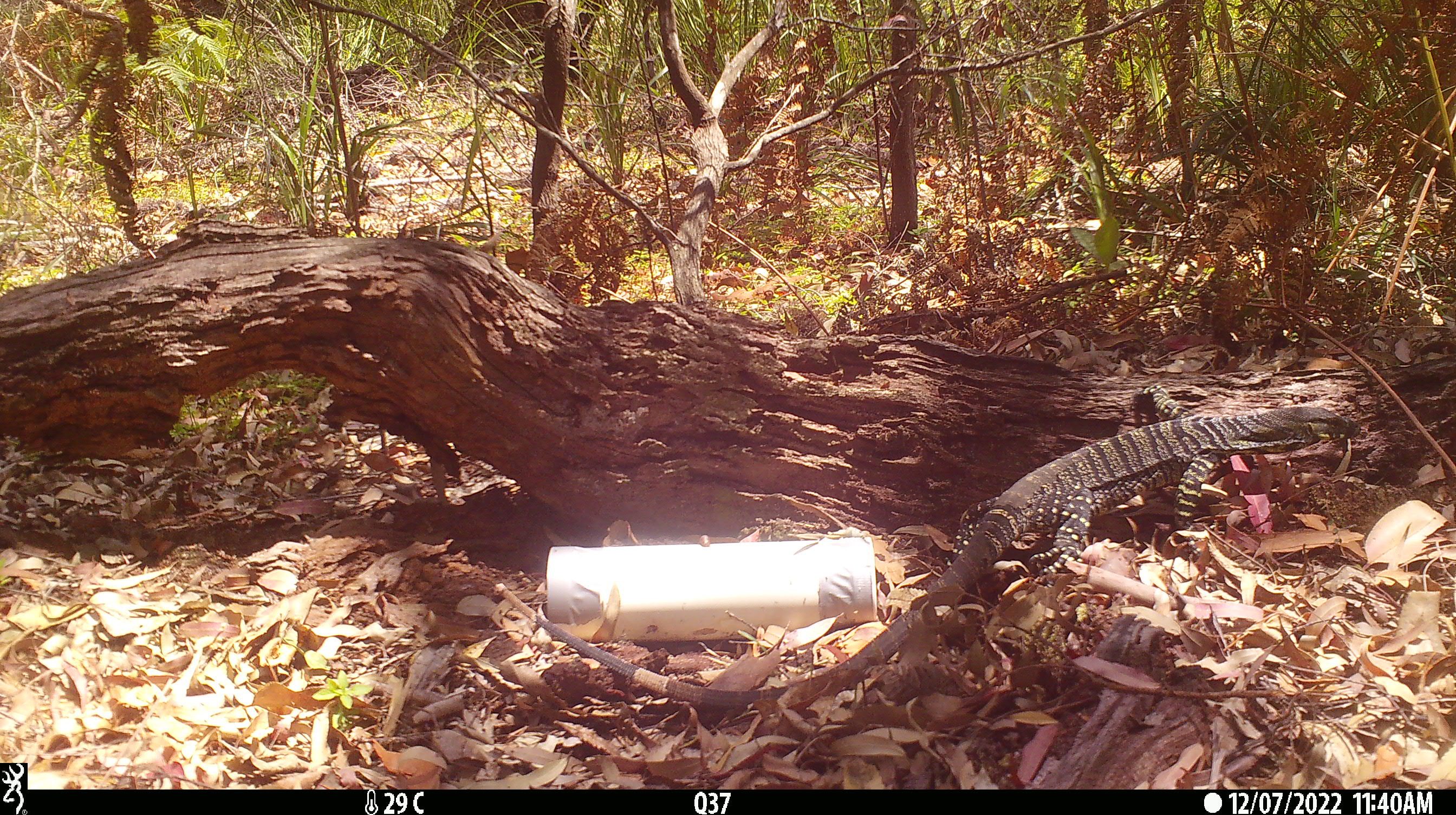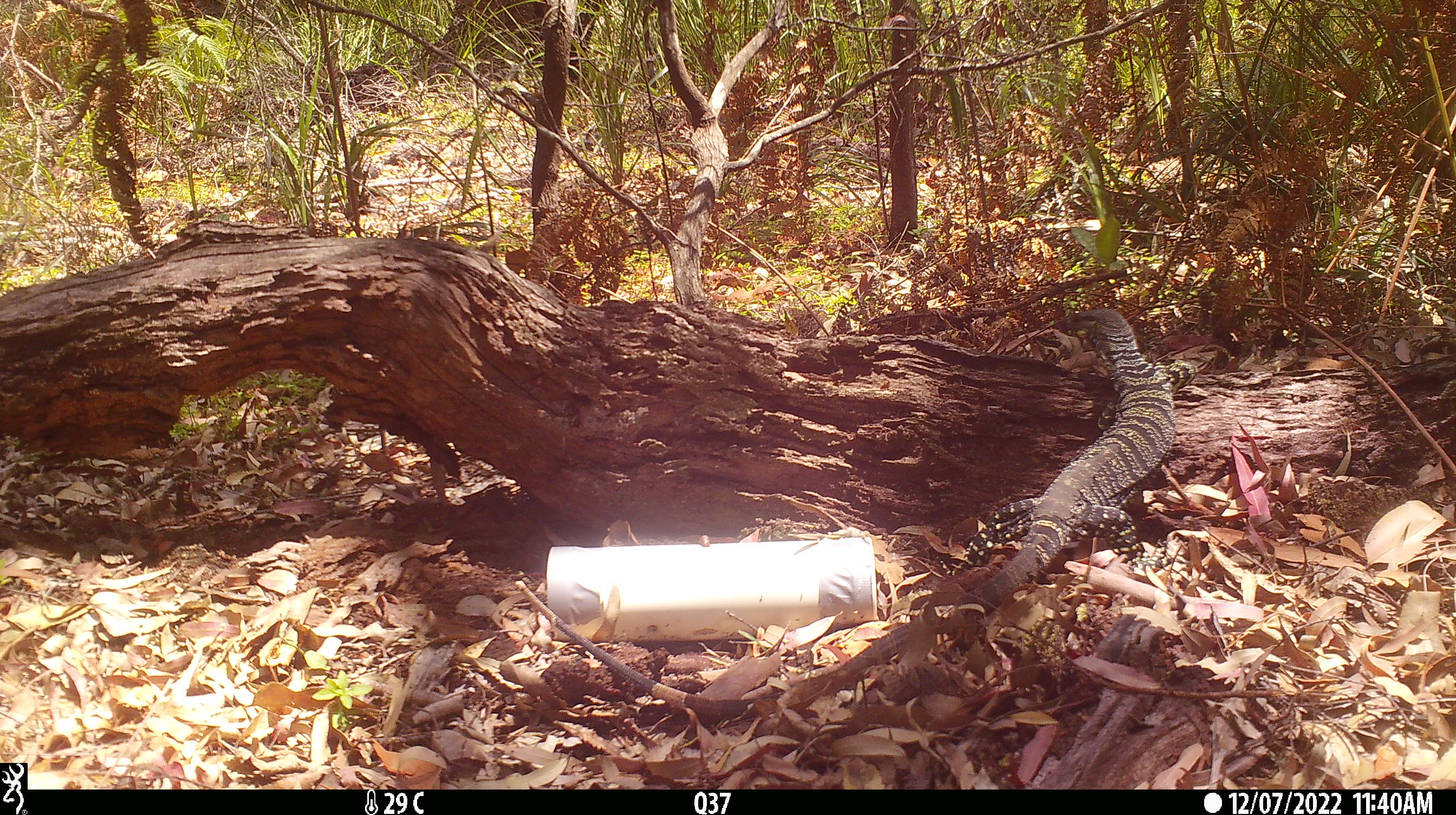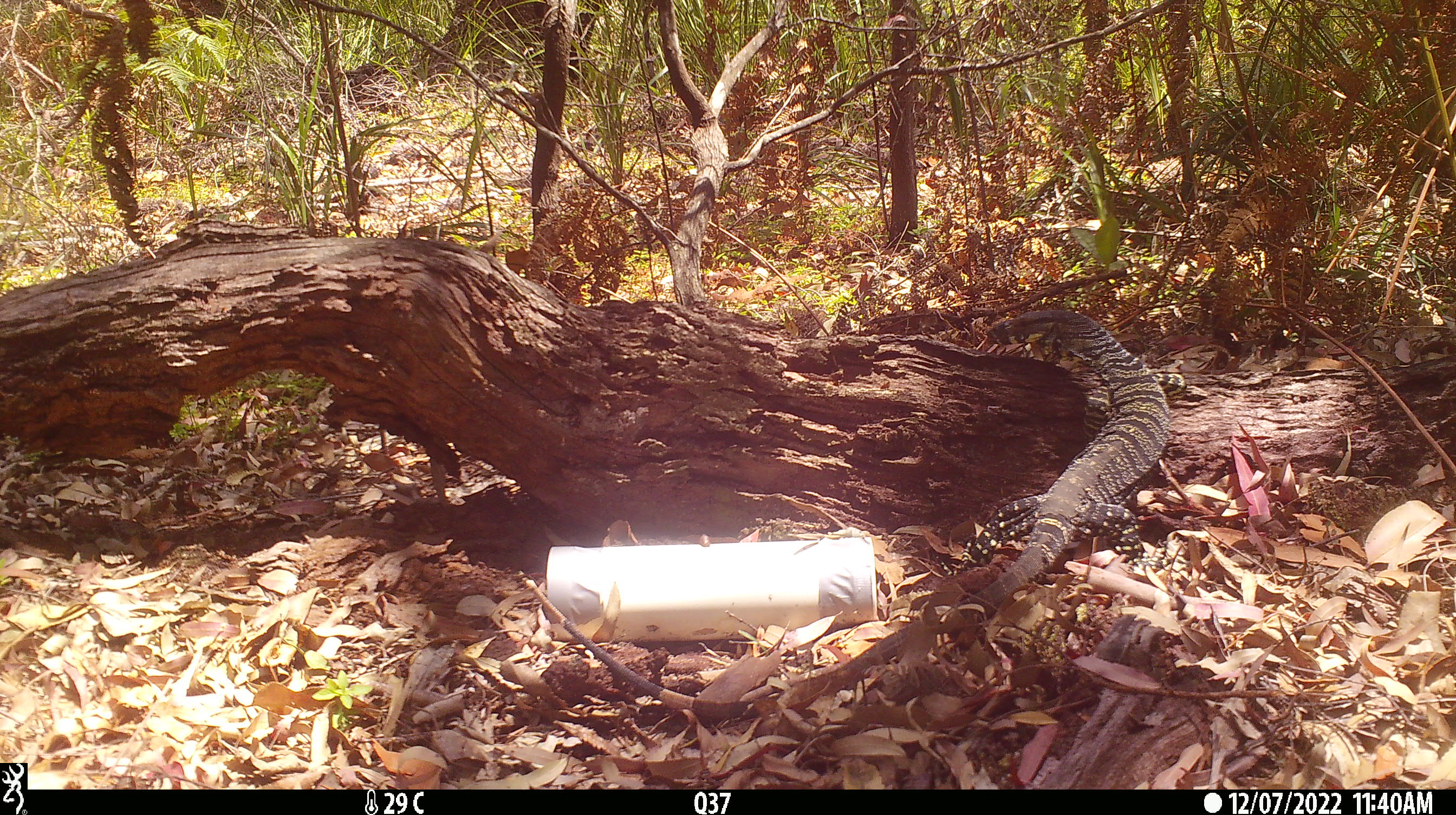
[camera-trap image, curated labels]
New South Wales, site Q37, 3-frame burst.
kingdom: Animalia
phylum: Chordata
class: Reptilia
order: Squamata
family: Varanidae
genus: Varanus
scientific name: Varanus varius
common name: lace monitor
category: goanna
Goanna (lace monitor) (Varanus varius).